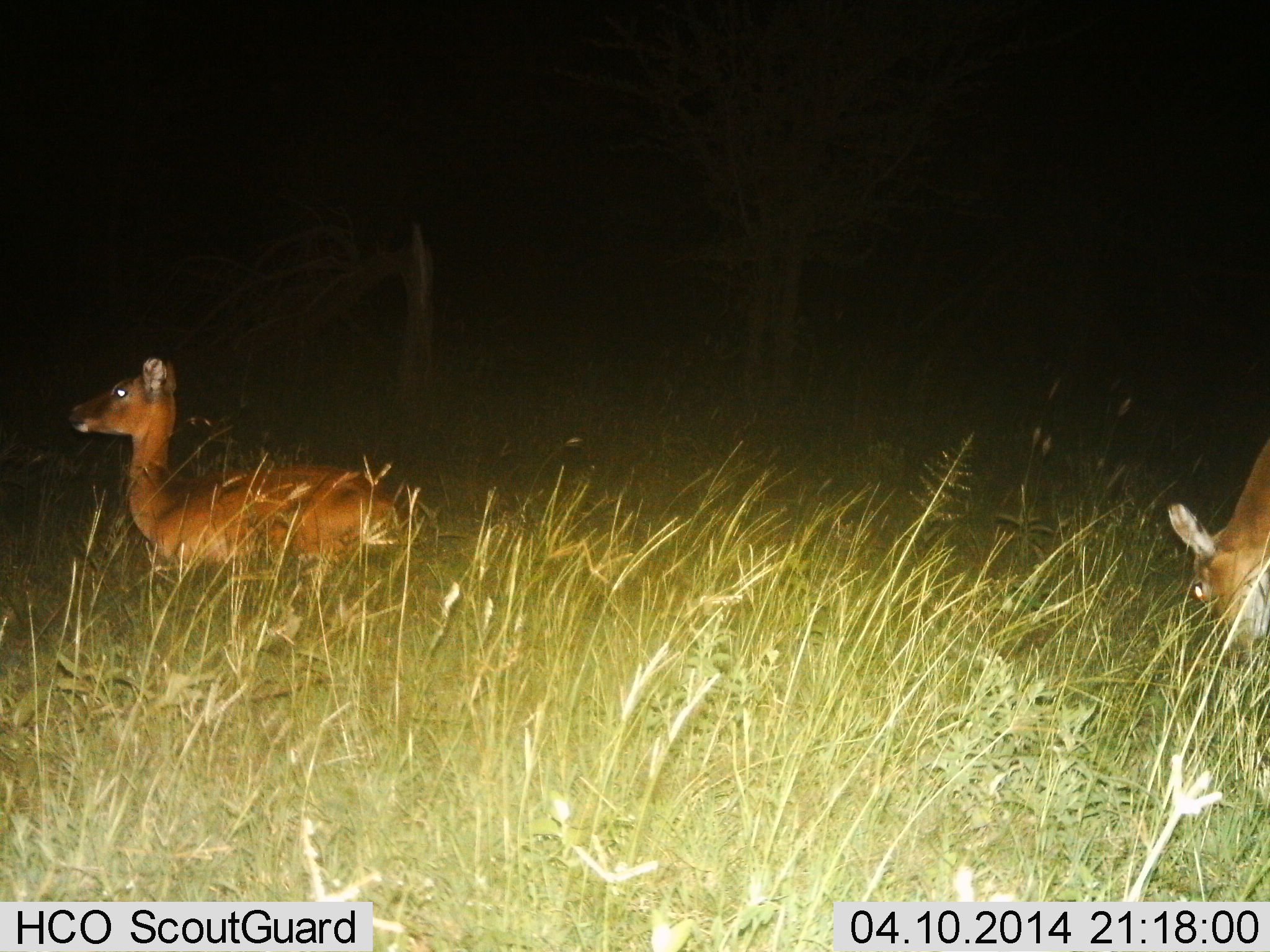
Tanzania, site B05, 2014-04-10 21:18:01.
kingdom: Animalia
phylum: Chordata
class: Mammalia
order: Artiodactyla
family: Bovidae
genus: Redunca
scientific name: Redunca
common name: reedbuck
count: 2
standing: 60%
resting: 40%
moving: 0%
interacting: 0%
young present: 0%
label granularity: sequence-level